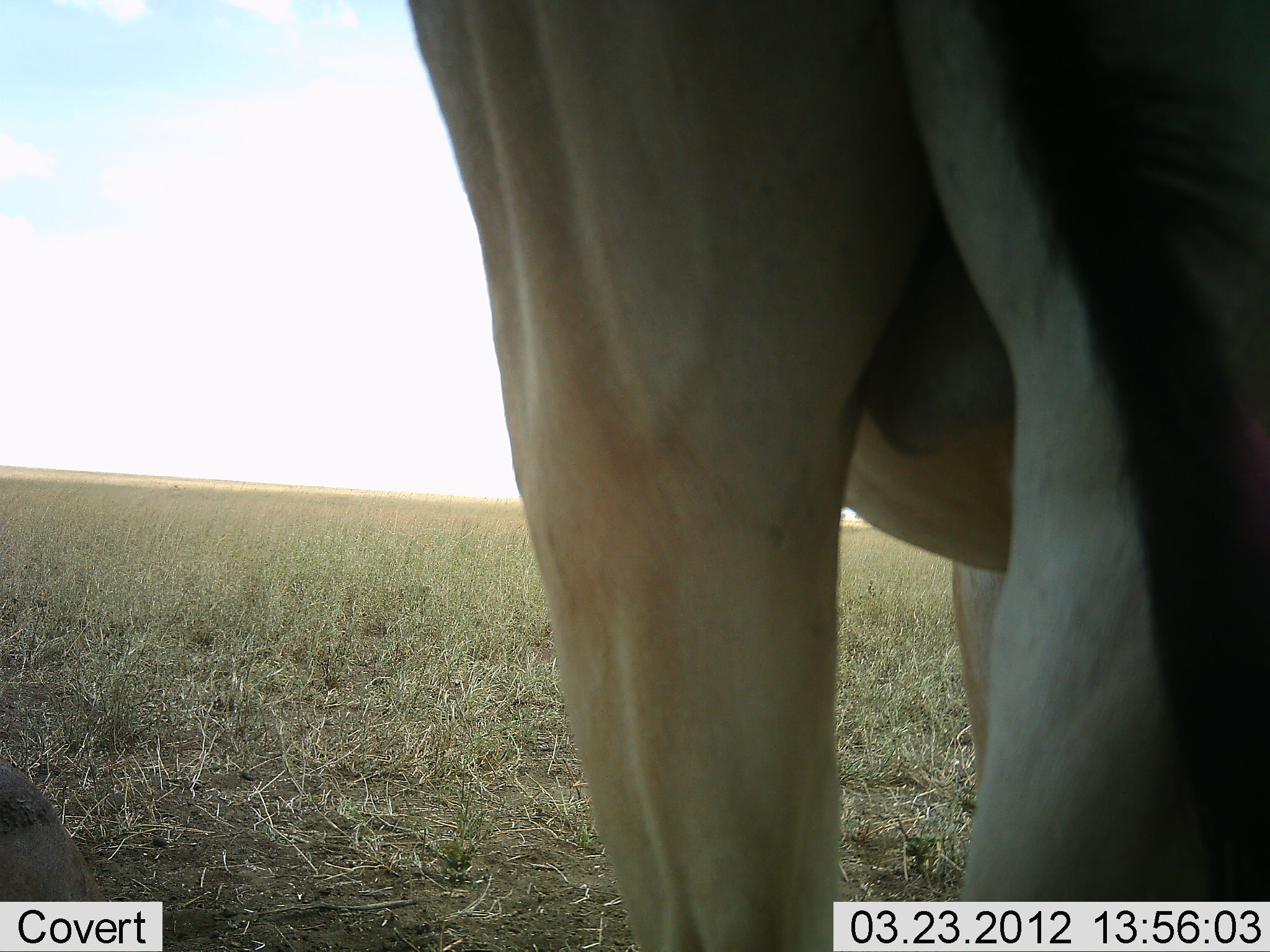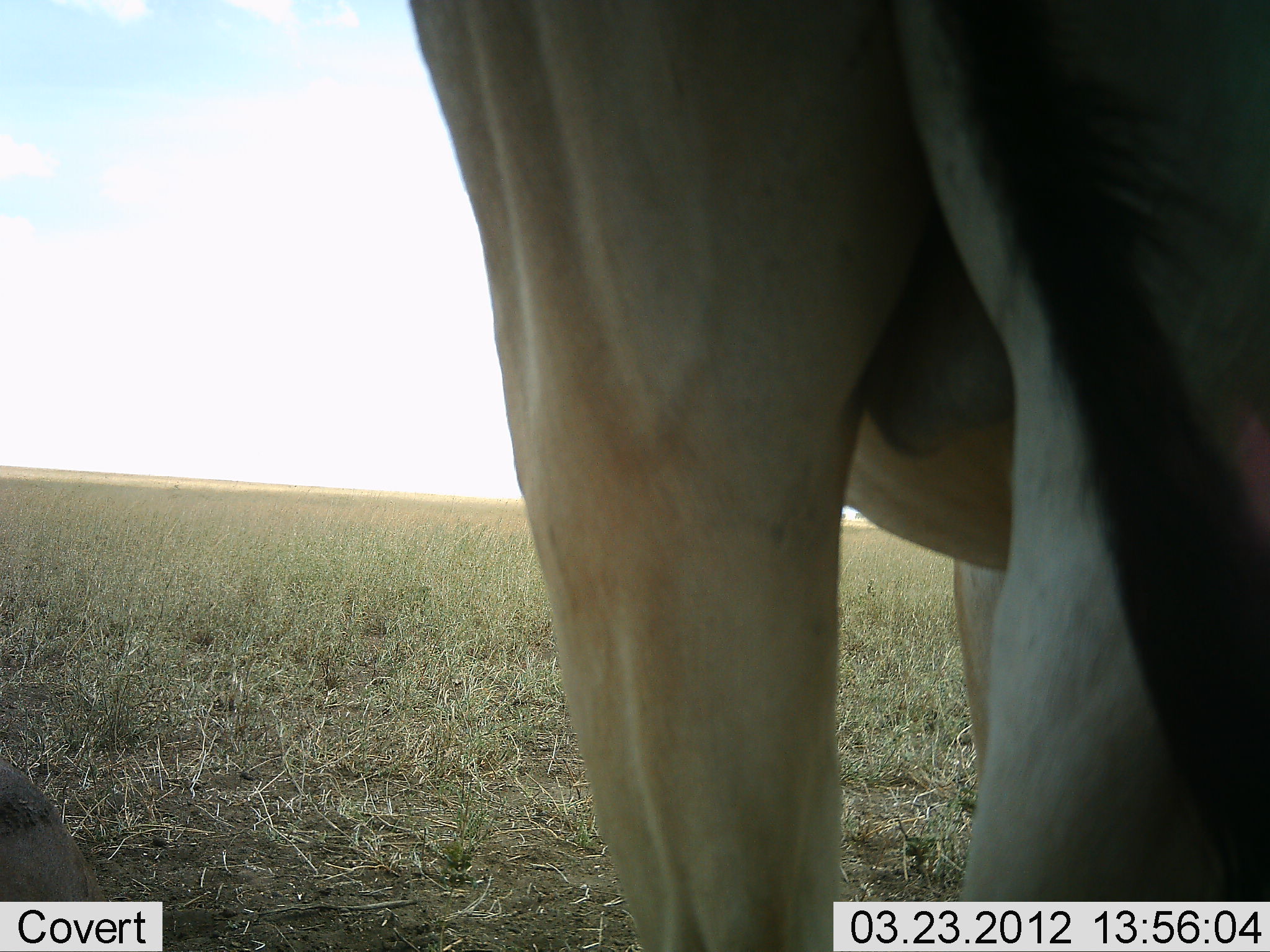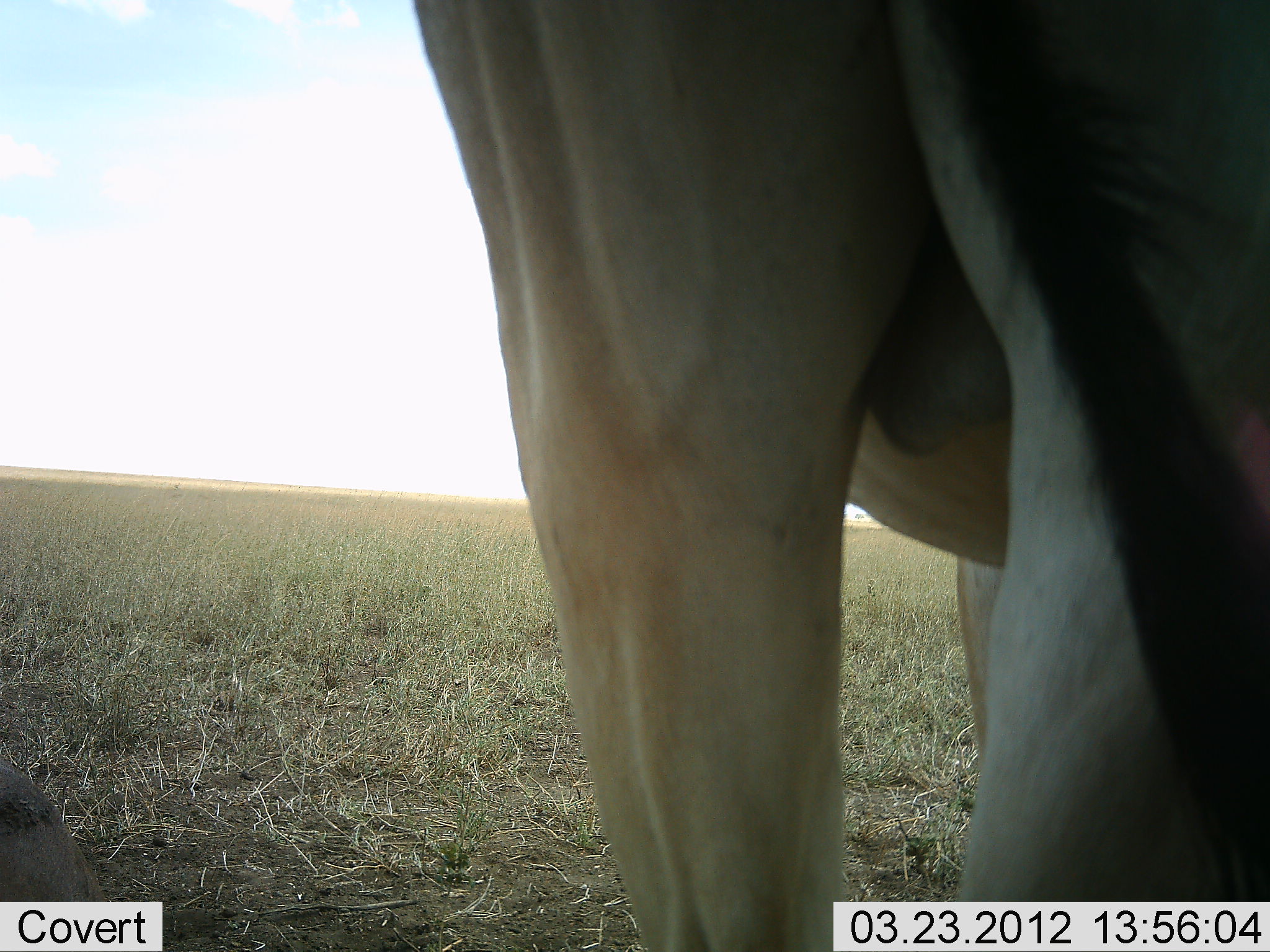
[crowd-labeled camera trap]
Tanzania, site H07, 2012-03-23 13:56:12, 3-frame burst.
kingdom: Animalia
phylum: Chordata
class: Mammalia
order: Artiodactyla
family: Bovidae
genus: Alcelaphus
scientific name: Alcelaphus buselaphus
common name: hartebeest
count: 1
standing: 100%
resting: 15%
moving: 0%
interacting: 0%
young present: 0%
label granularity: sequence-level